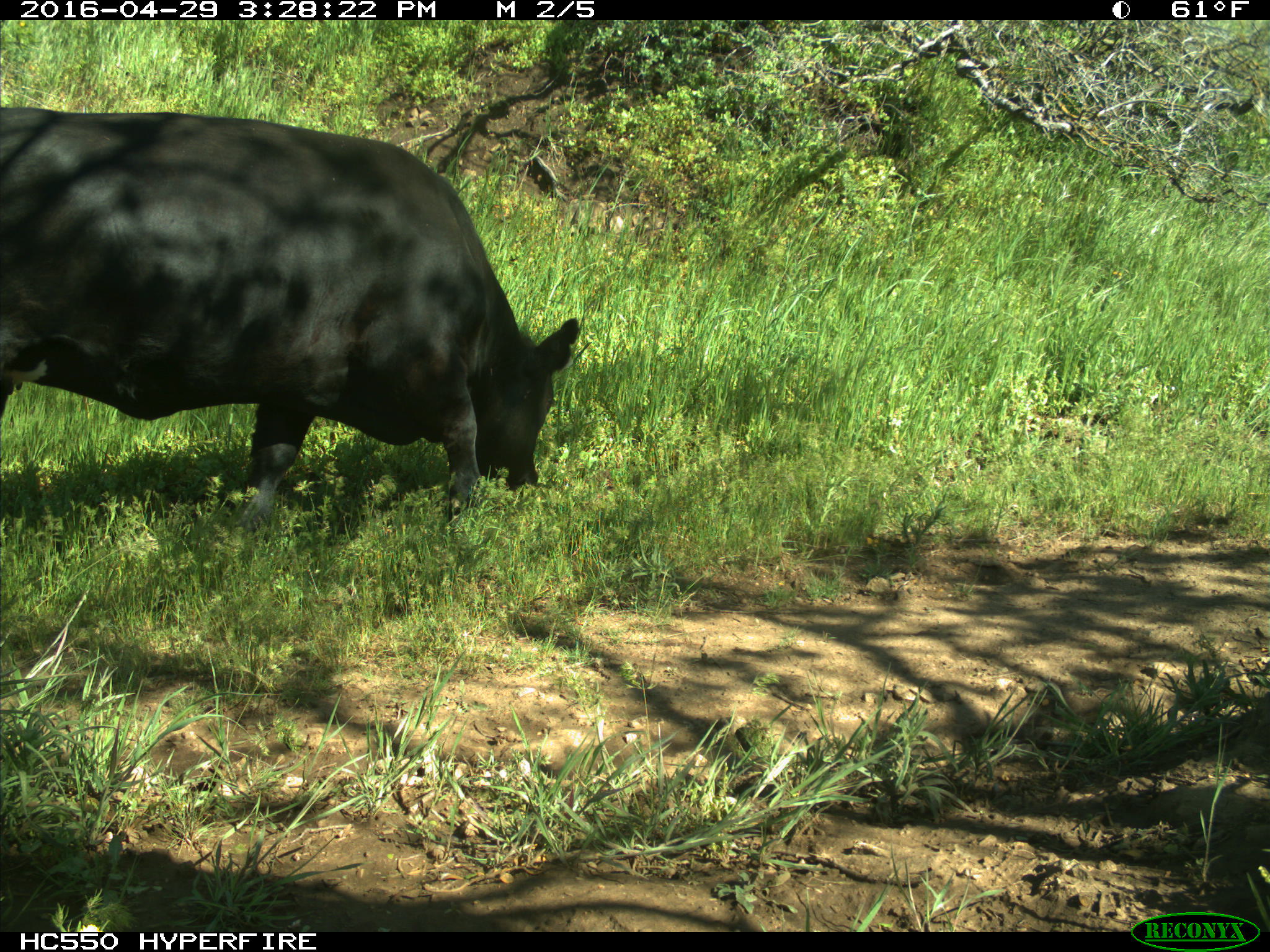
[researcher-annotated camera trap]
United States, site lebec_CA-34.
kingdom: Animalia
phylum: Chordata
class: Mammalia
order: Artiodactyla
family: Bovidae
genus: Bos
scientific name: Bos taurus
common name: domestic cow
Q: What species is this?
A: Bos taurus (domestic cow).